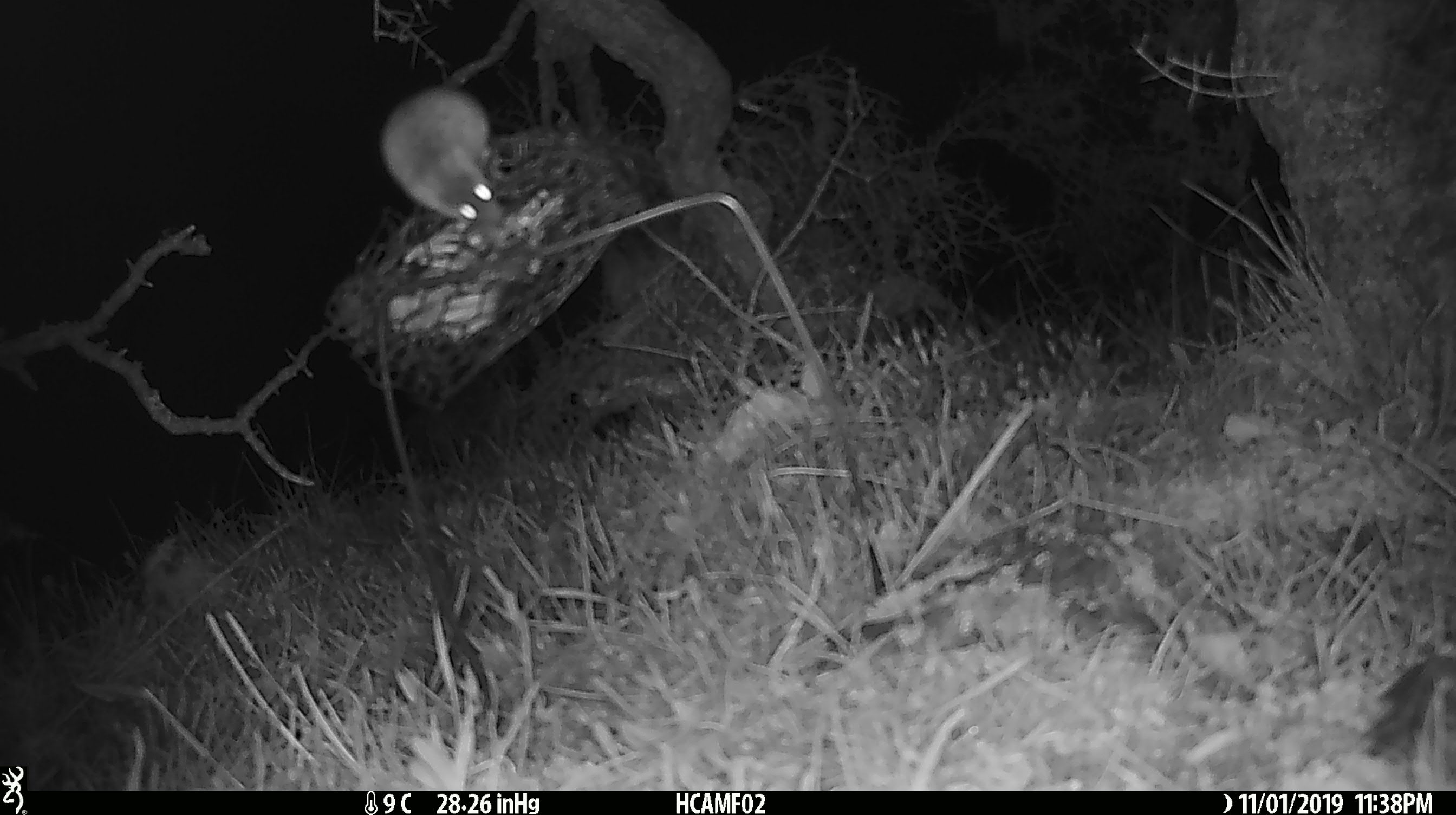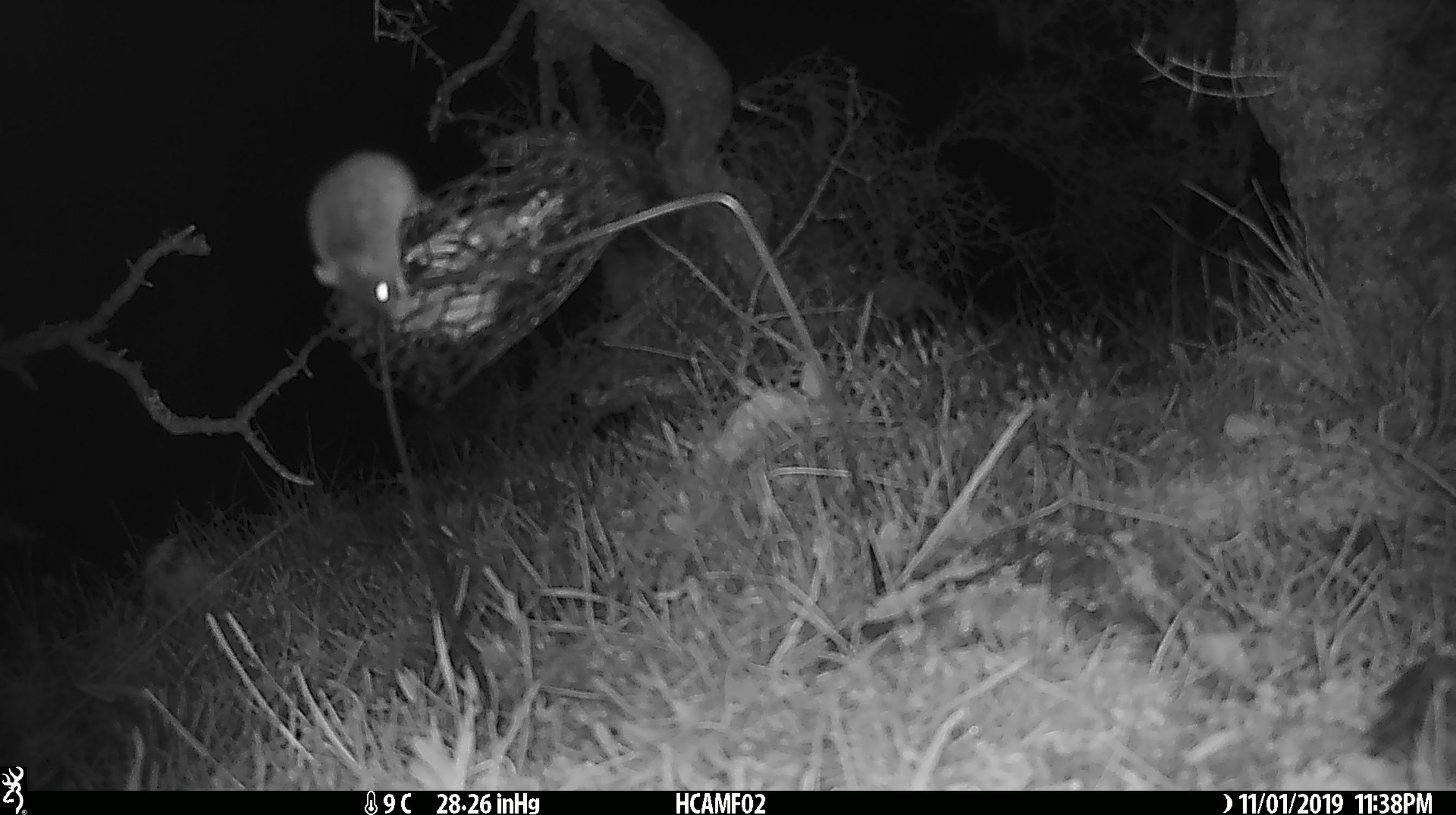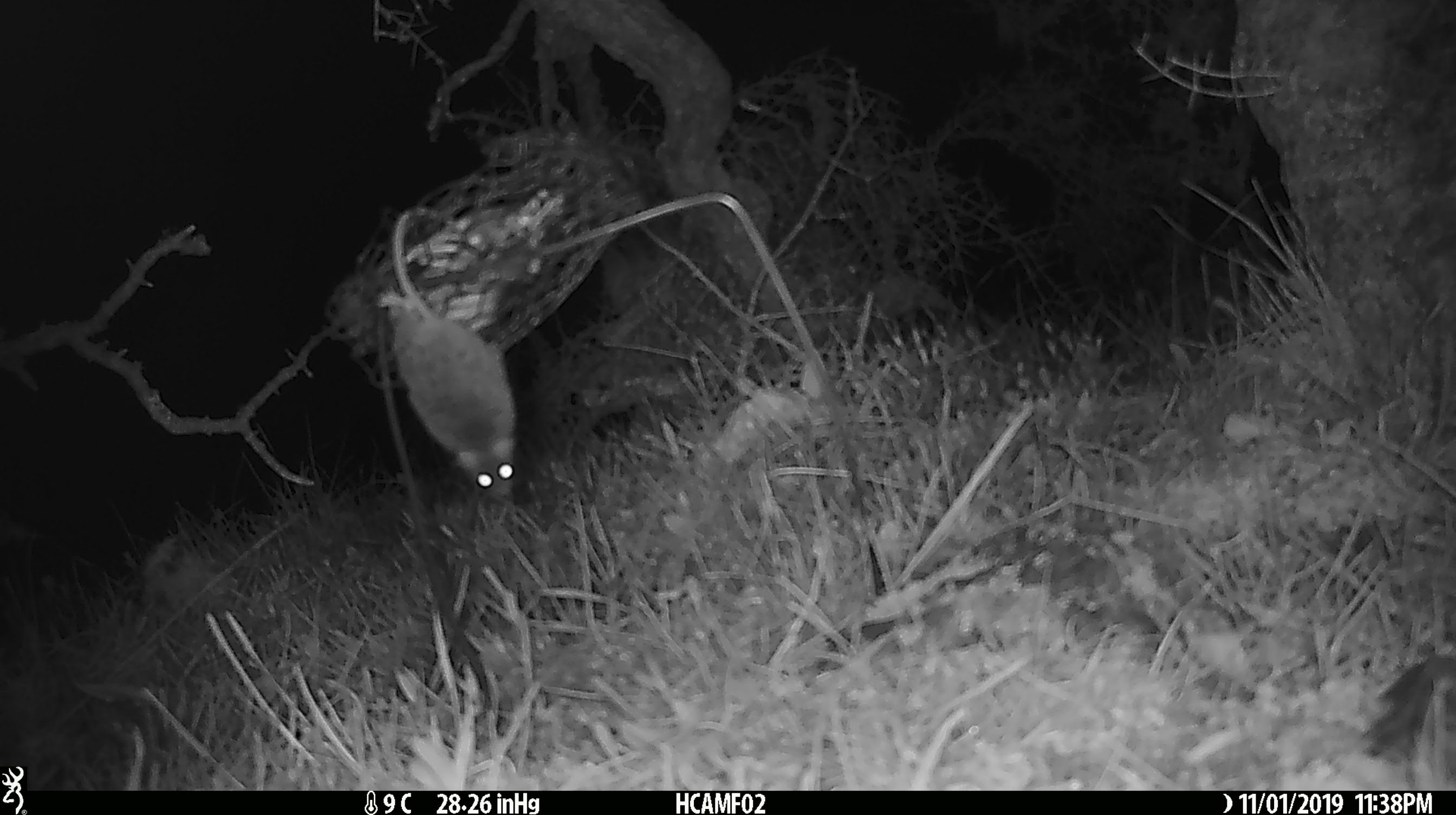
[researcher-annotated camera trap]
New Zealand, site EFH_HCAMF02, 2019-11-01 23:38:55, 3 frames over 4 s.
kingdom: Animalia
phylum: Chordata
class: Mammalia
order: Rodentia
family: Muridae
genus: Mus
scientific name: Mus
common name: mouse